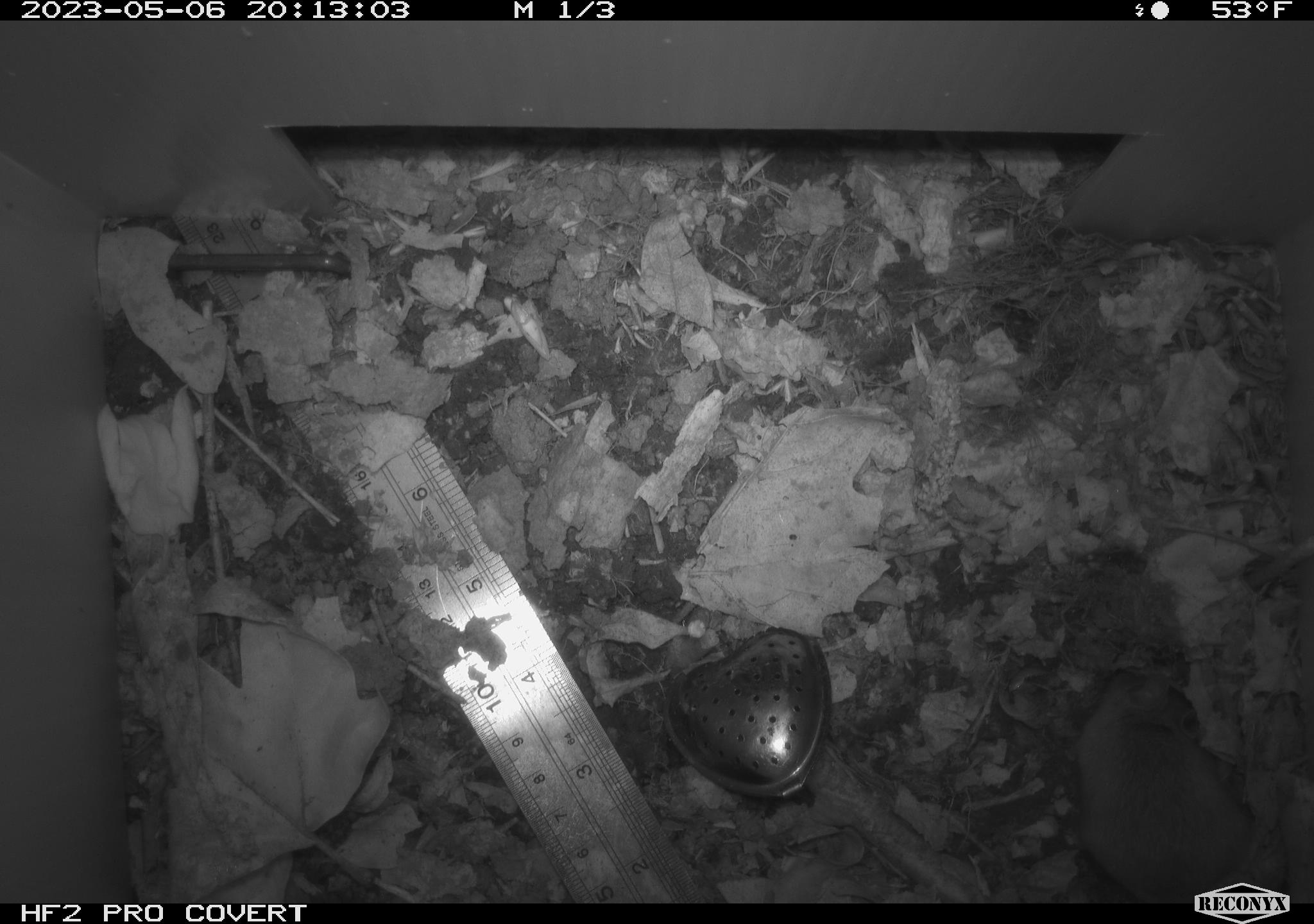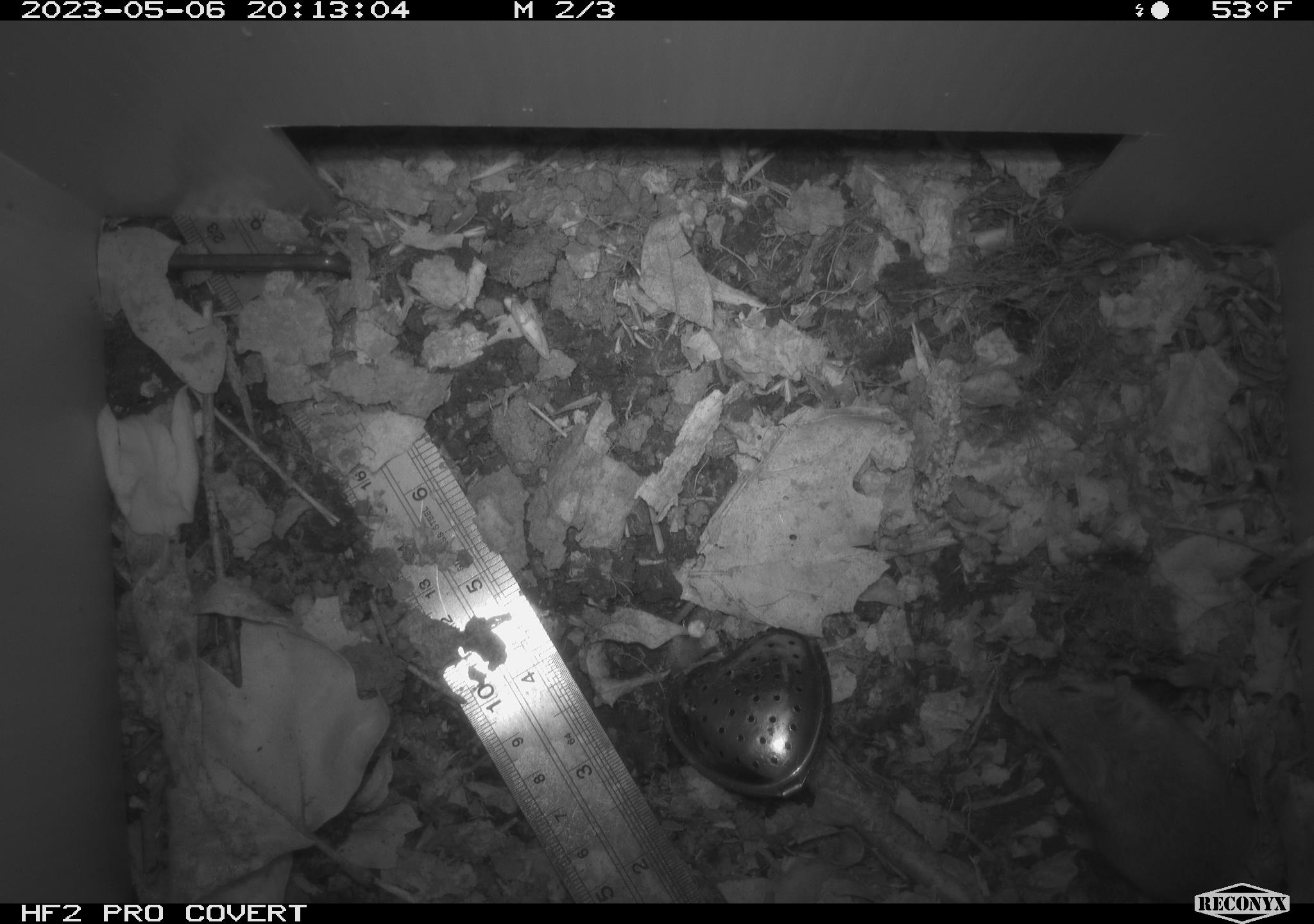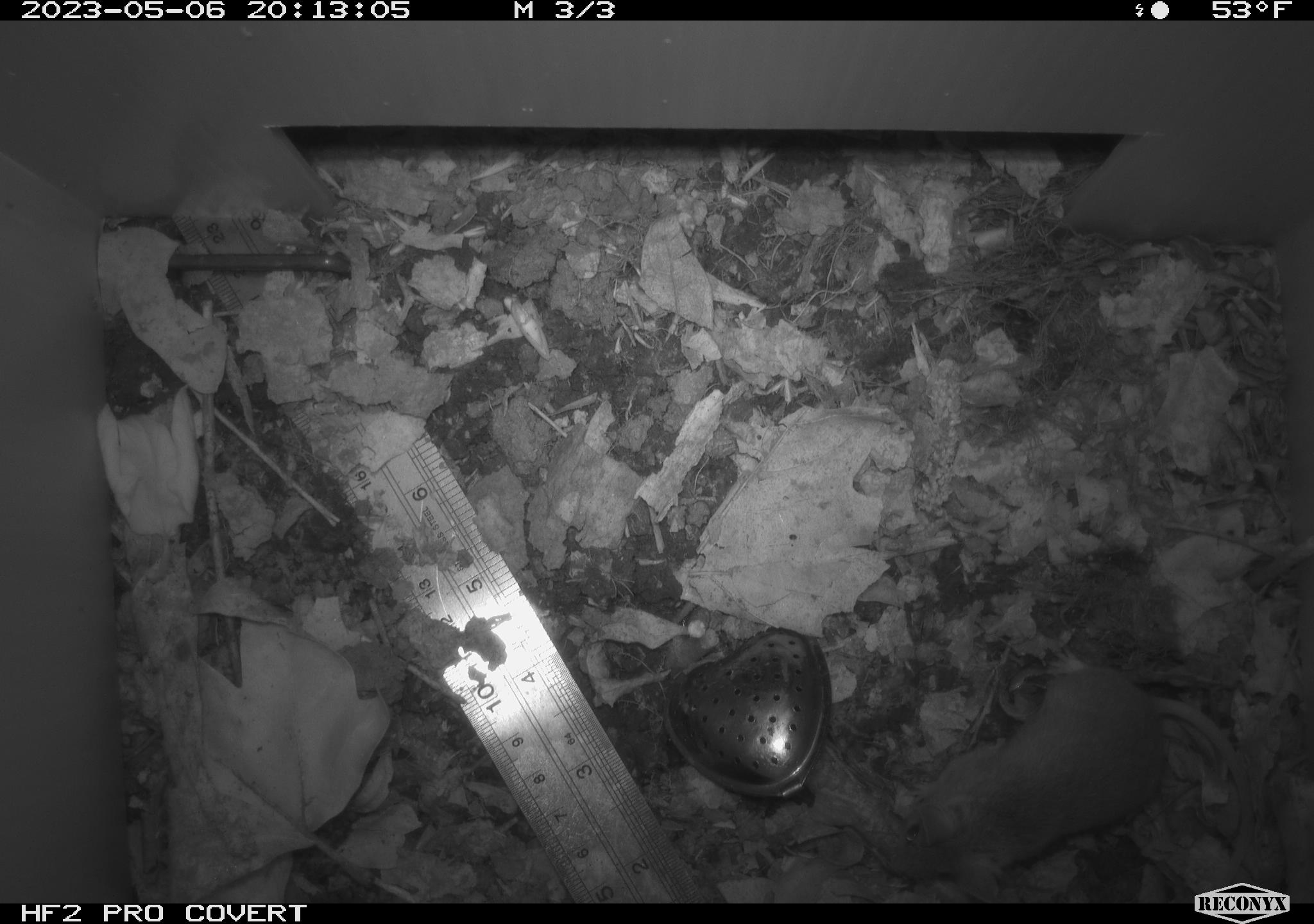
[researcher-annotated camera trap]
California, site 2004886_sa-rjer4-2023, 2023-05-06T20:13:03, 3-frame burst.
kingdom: Animalia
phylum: Chordata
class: Mammalia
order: Rodentia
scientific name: Rodentia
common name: mouse species